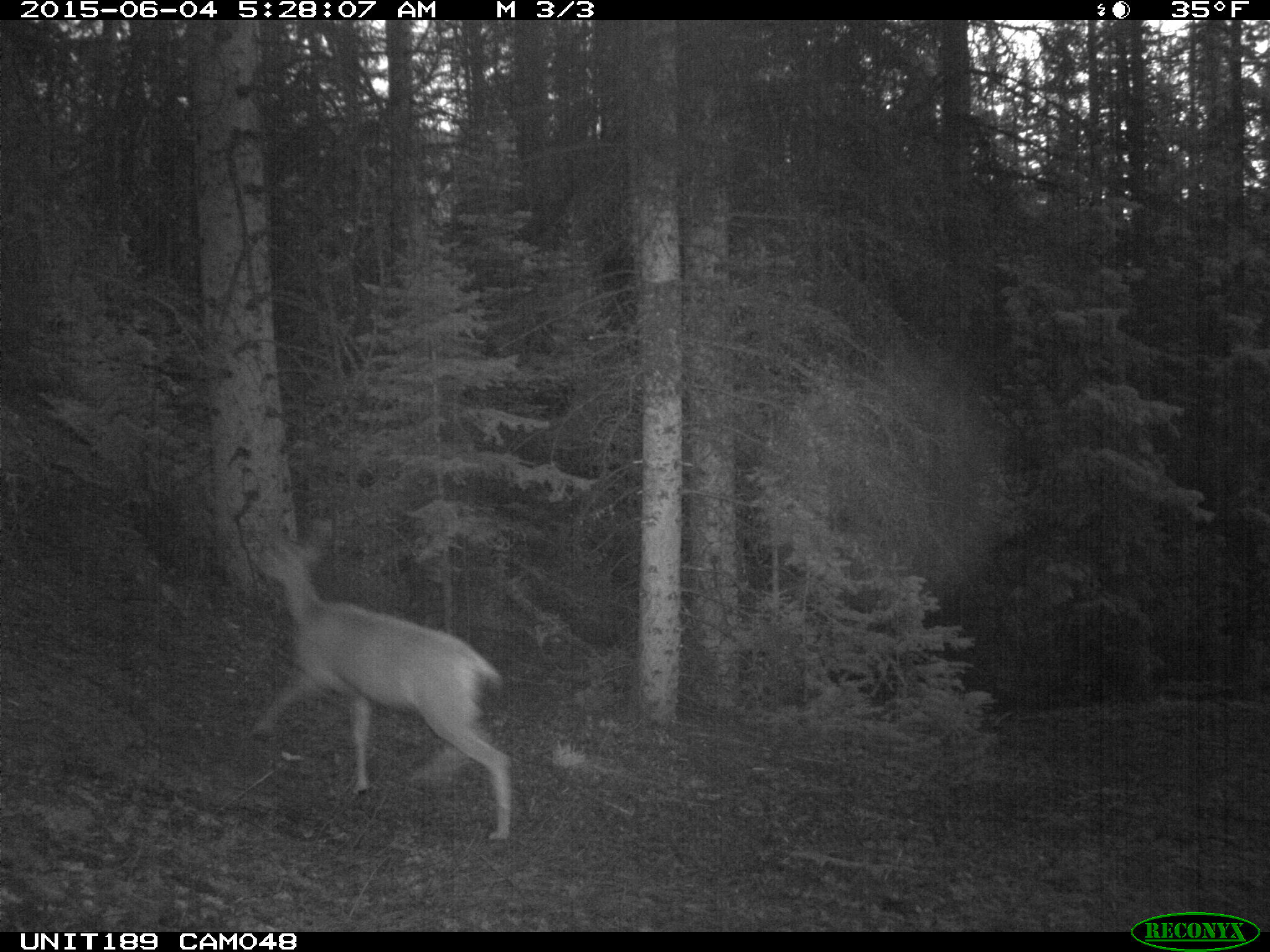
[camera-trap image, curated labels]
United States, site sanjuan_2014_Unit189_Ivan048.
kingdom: Animalia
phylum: Chordata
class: Mammalia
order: Artiodactyla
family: Cervidae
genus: Odocoileus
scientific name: Odocoileus hemionus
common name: mule deer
Odocoileus hemionus (mule deer).